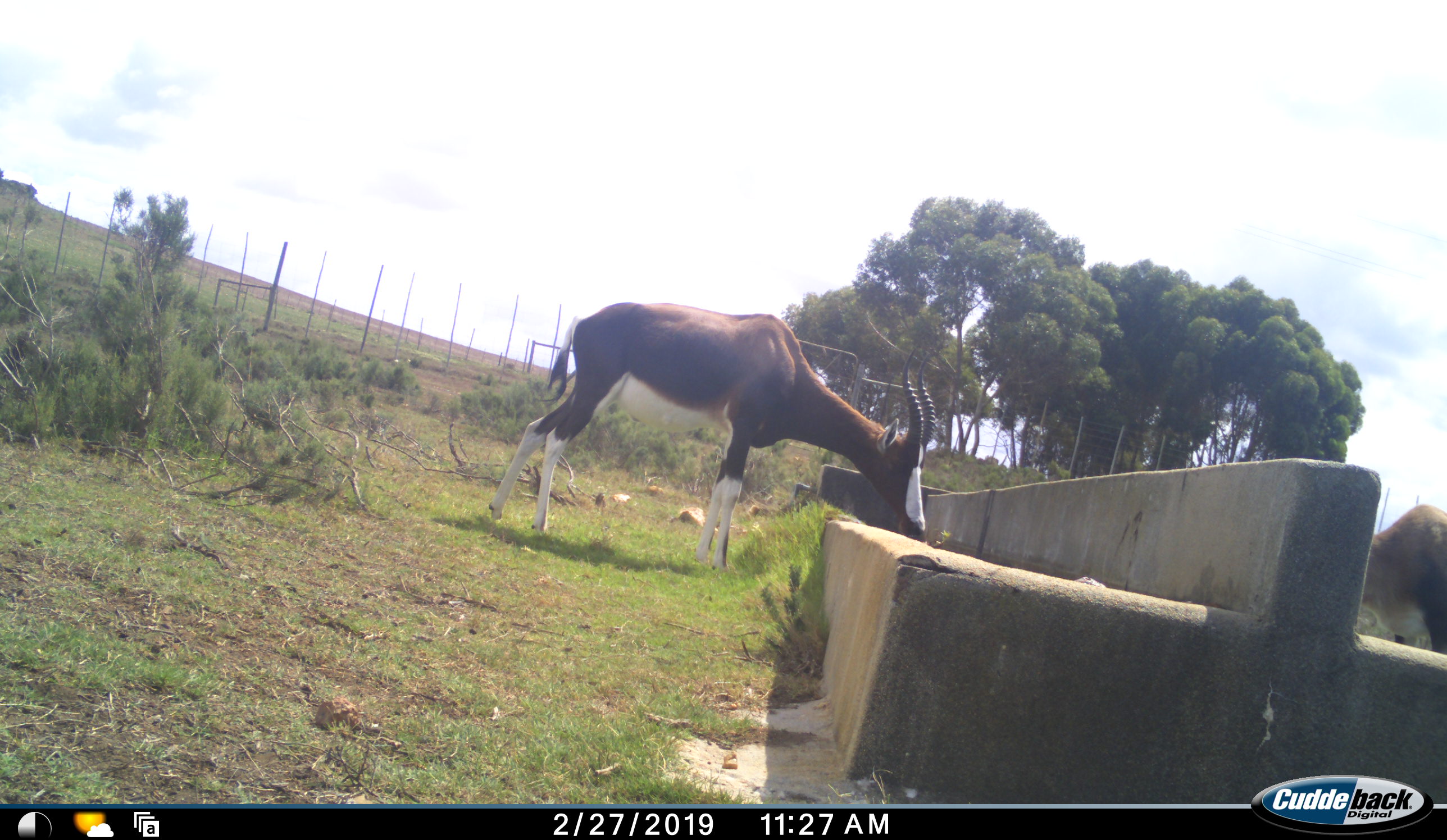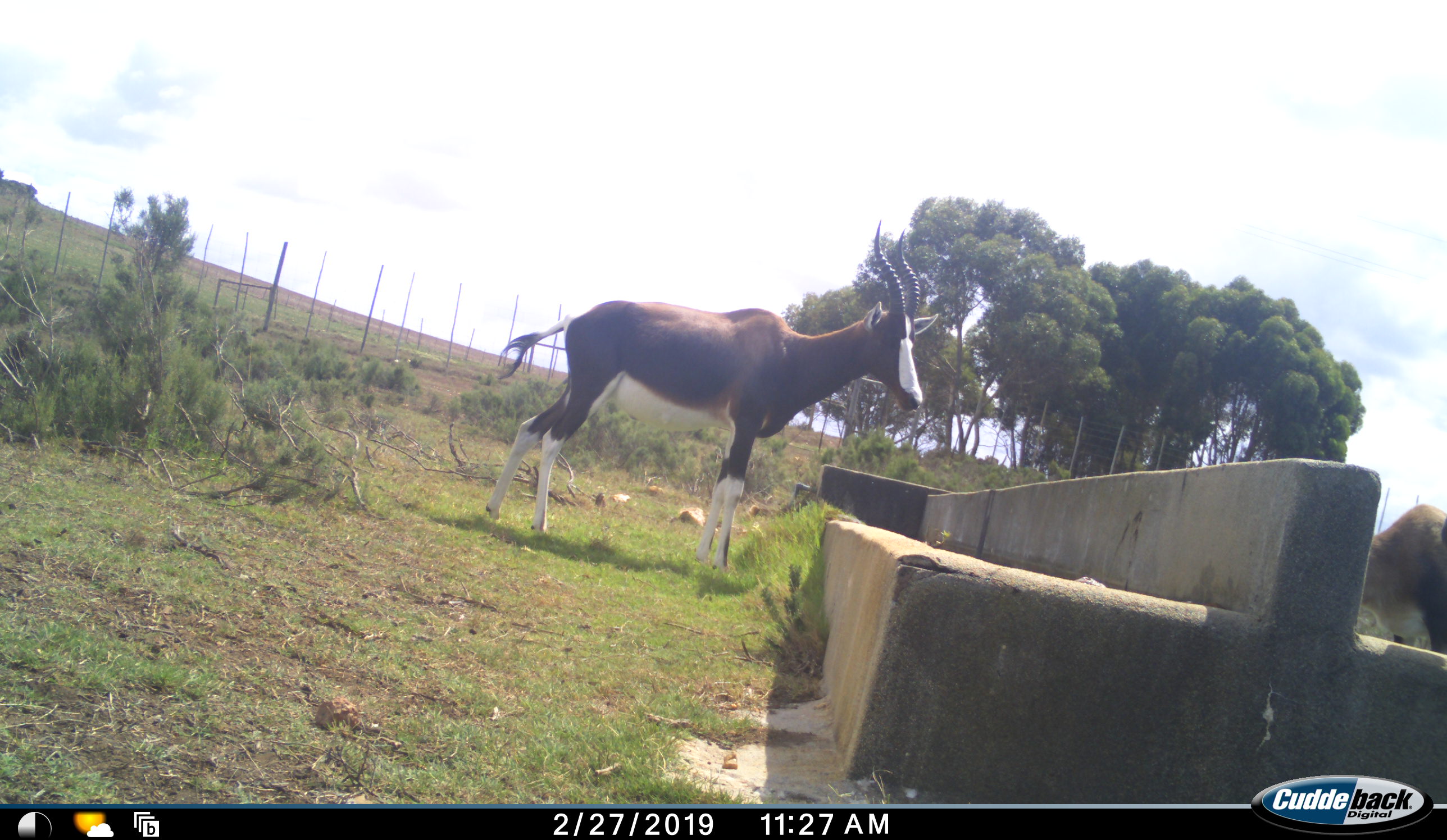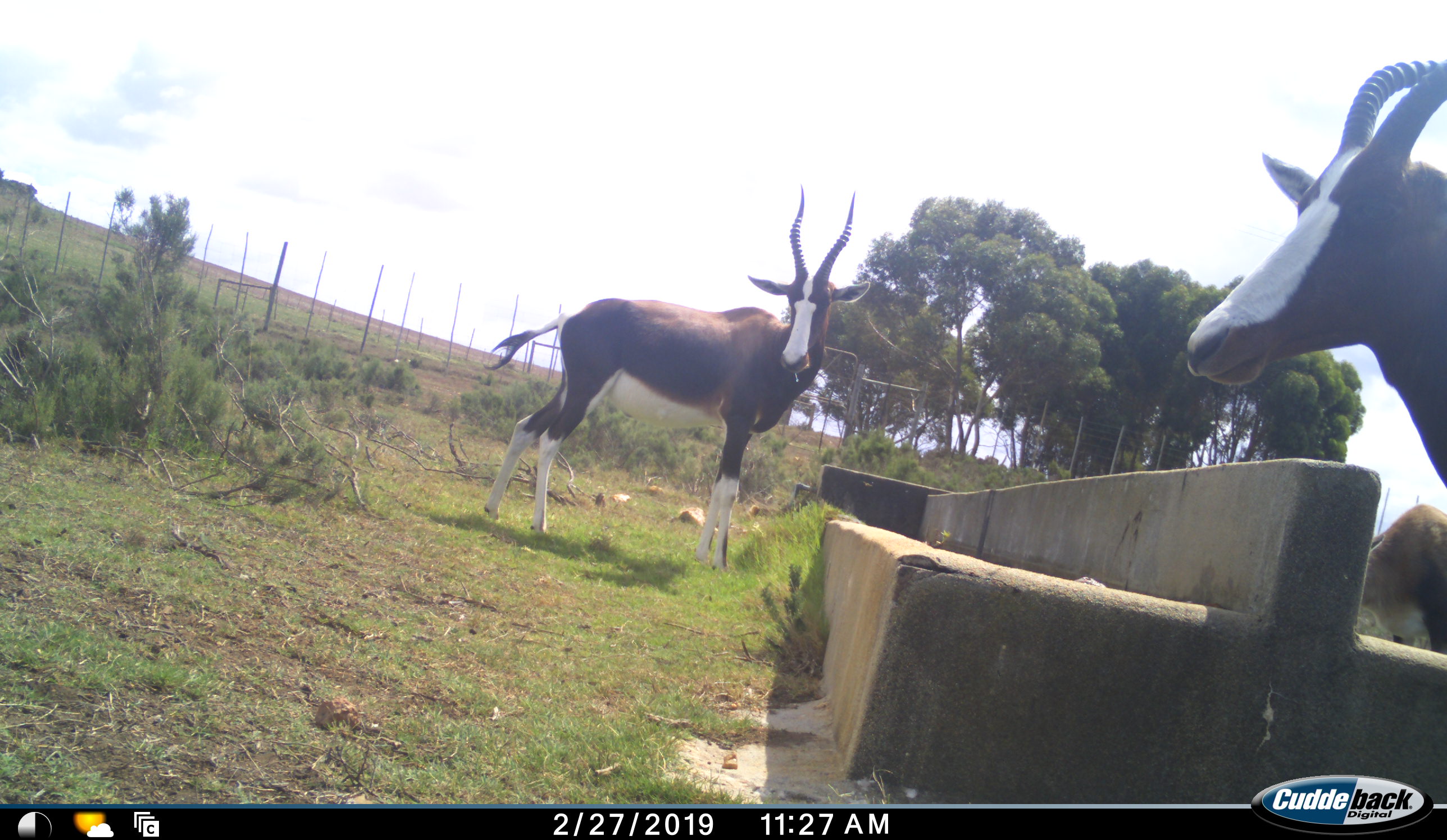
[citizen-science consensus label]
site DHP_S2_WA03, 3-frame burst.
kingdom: Animalia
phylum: Chordata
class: Mammalia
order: Artiodactyla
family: Bovidae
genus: Damaliscus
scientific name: Damaliscus pygargus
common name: bontebok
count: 3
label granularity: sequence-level